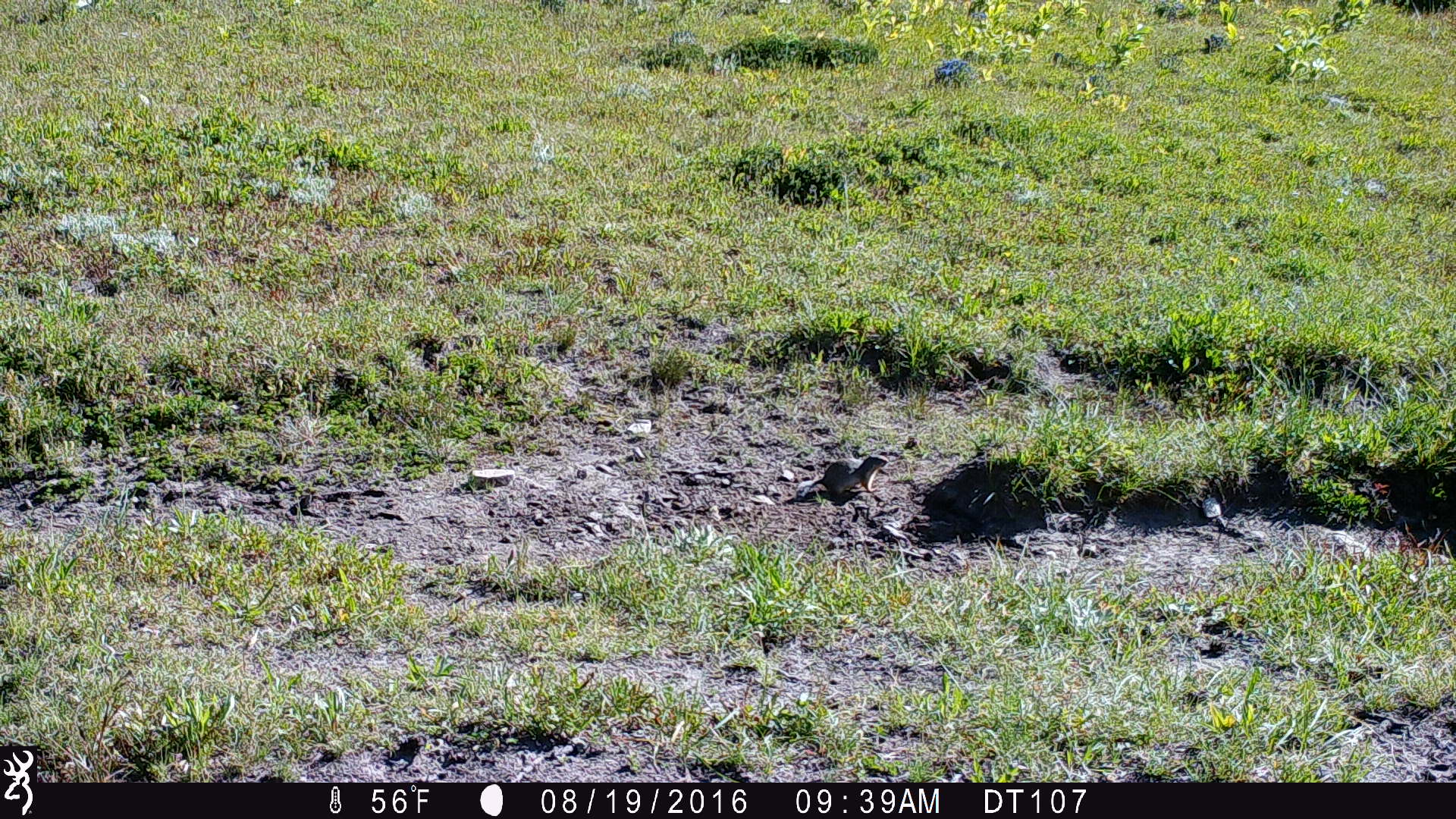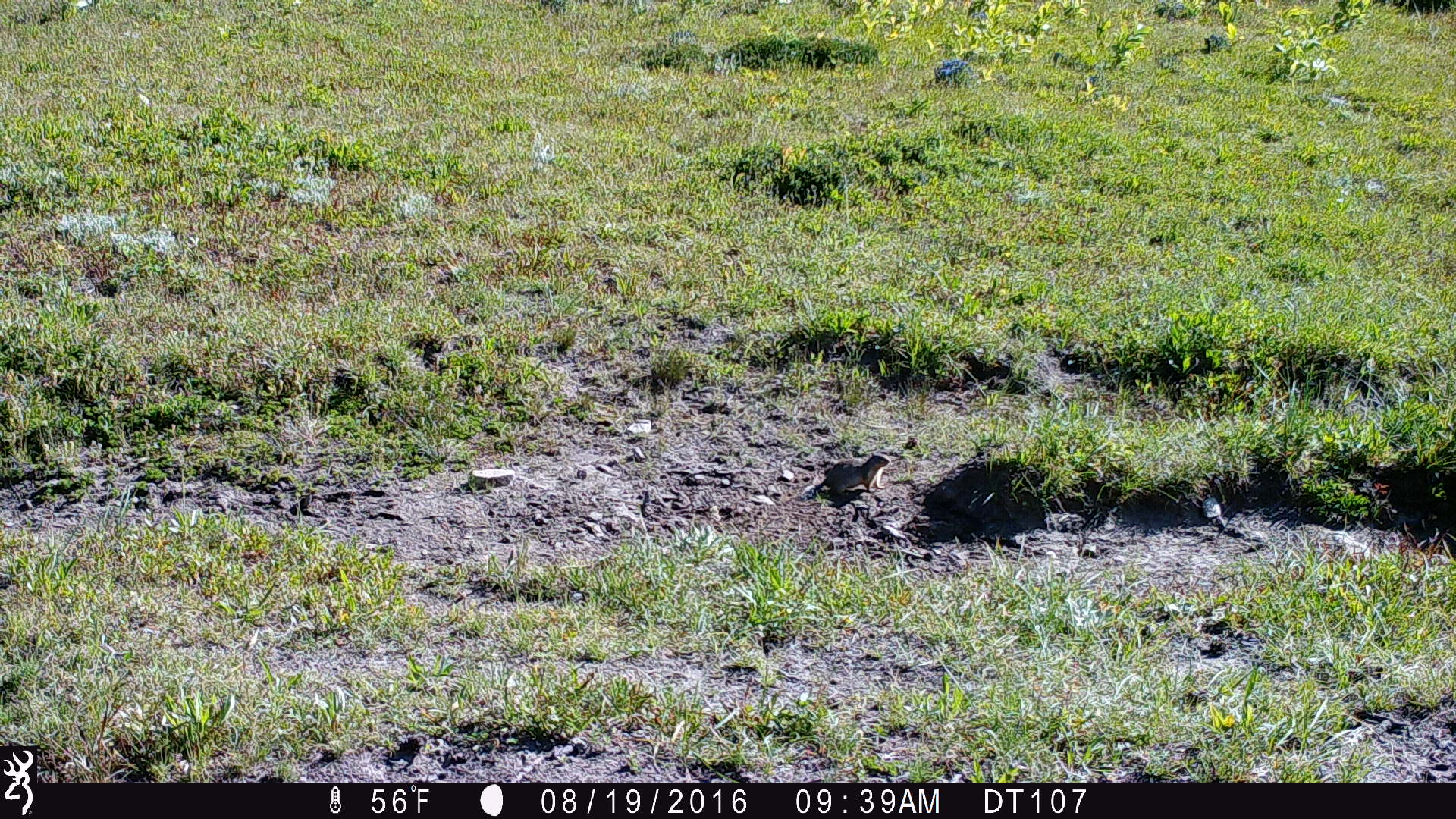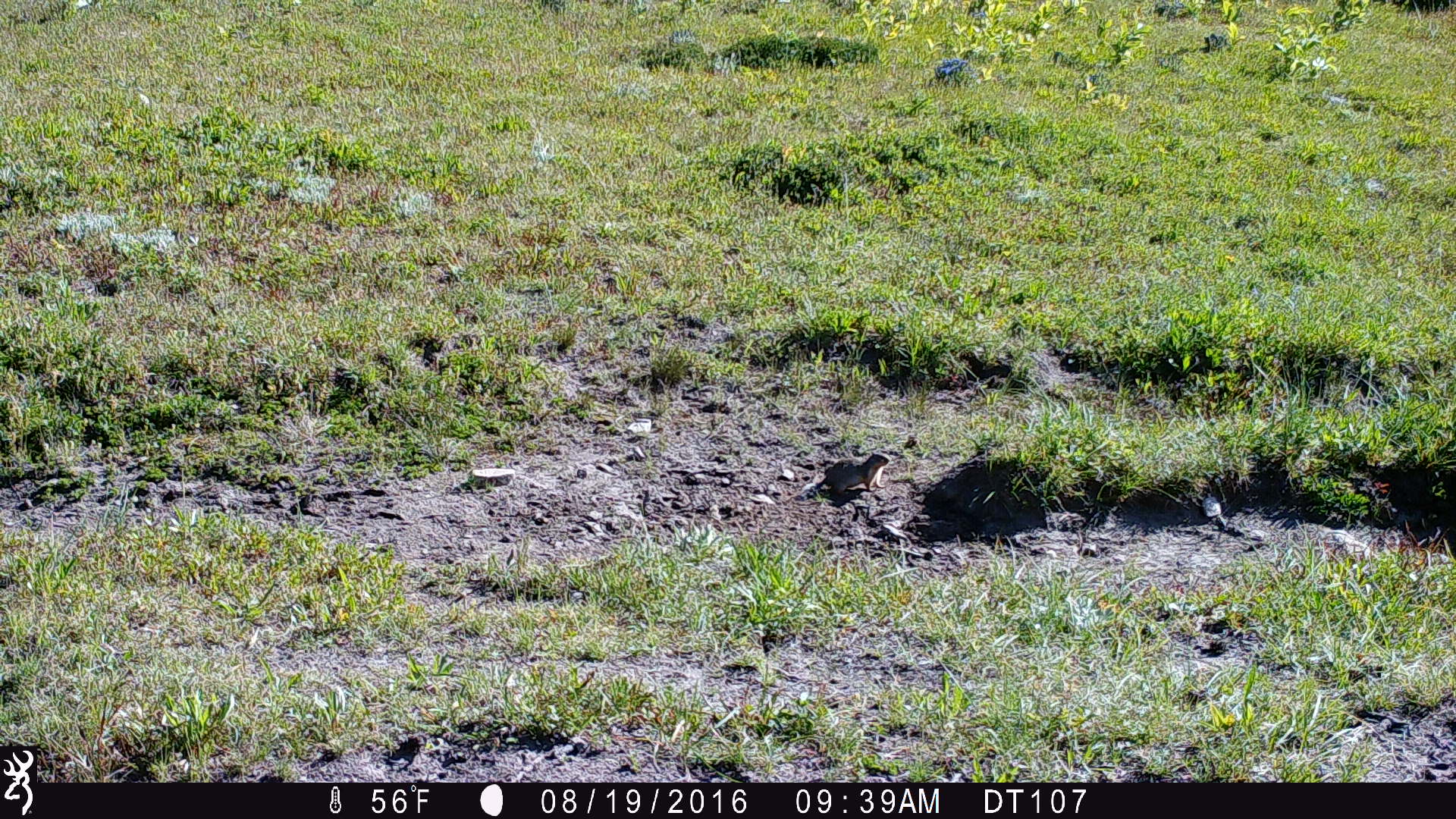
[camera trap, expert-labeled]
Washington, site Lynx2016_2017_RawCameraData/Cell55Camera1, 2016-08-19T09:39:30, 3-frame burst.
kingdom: Animalia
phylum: Chordata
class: Mammalia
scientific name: Mammalia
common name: small mammal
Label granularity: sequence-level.